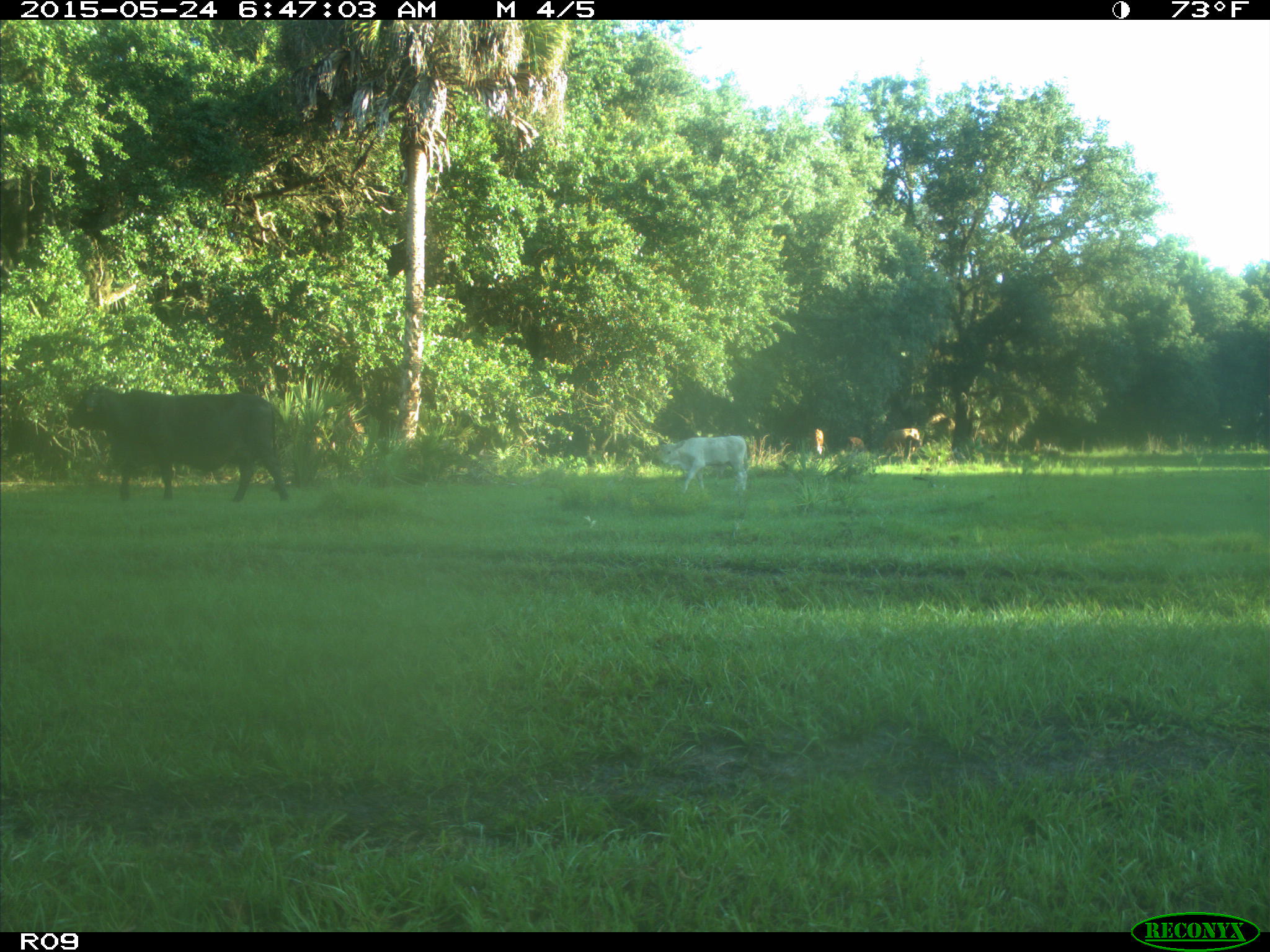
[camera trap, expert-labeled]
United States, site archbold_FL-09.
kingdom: Animalia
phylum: Chordata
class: Mammalia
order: Artiodactyla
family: Bovidae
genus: Bos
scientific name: Bos taurus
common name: domestic cow